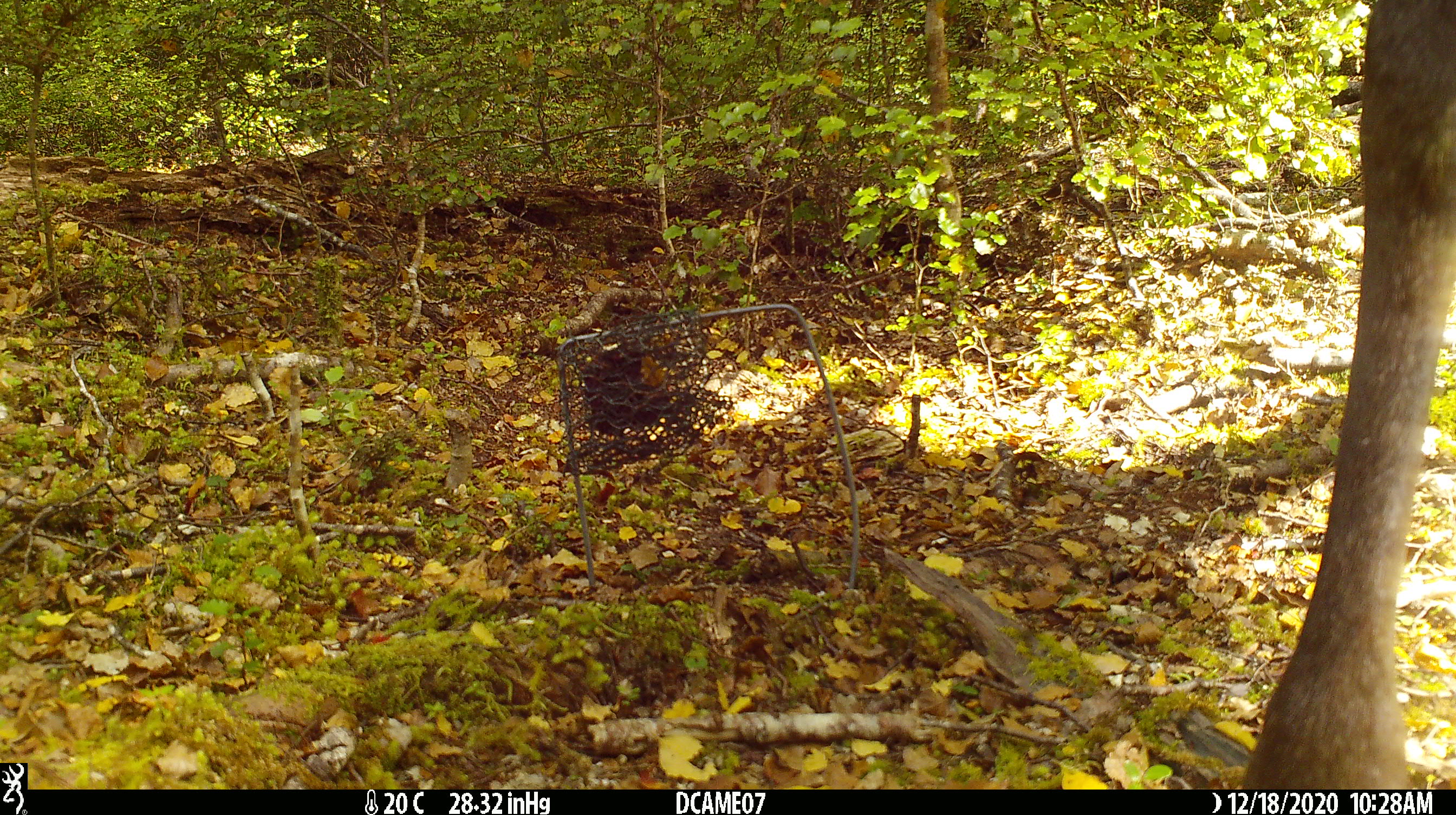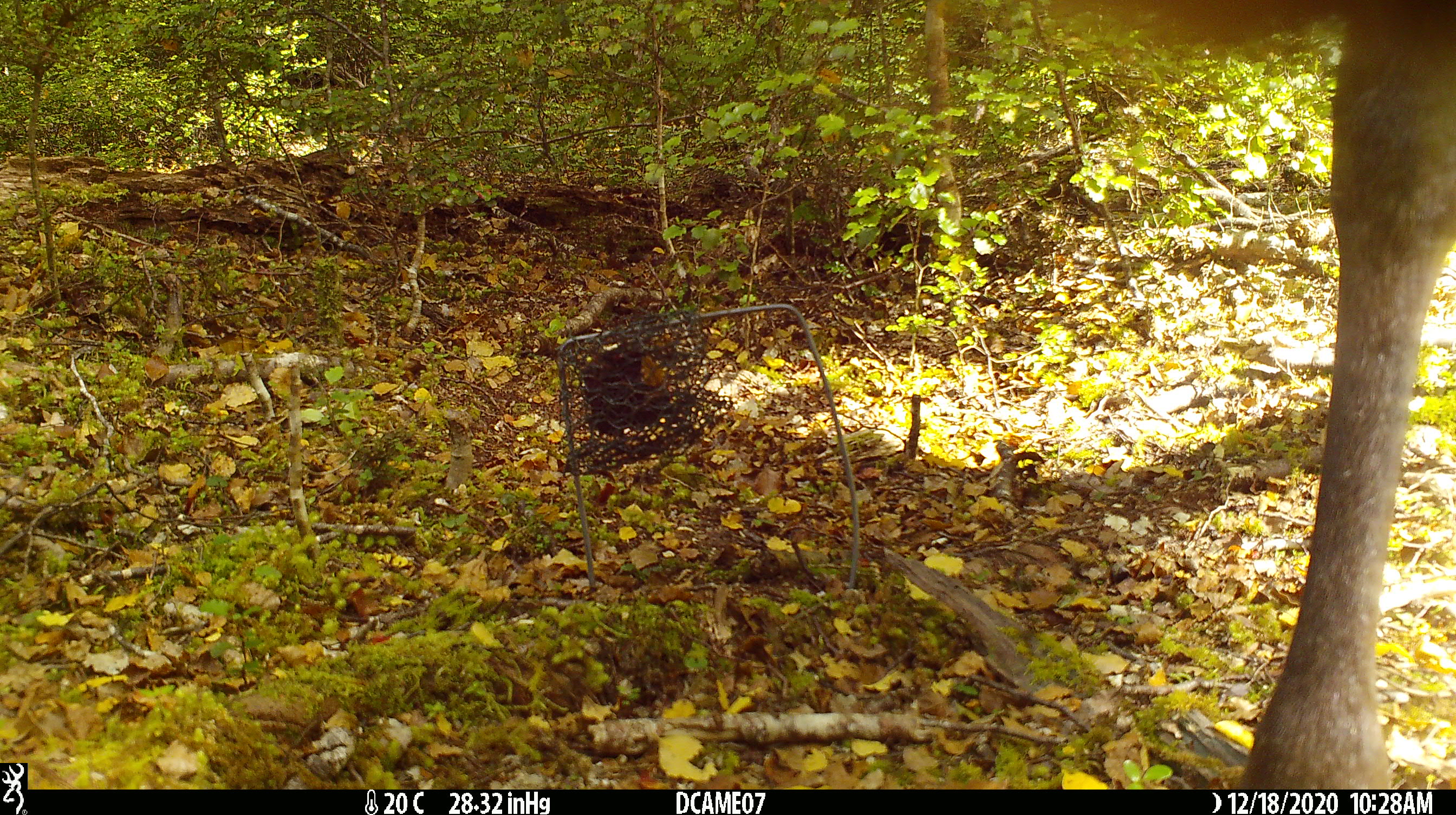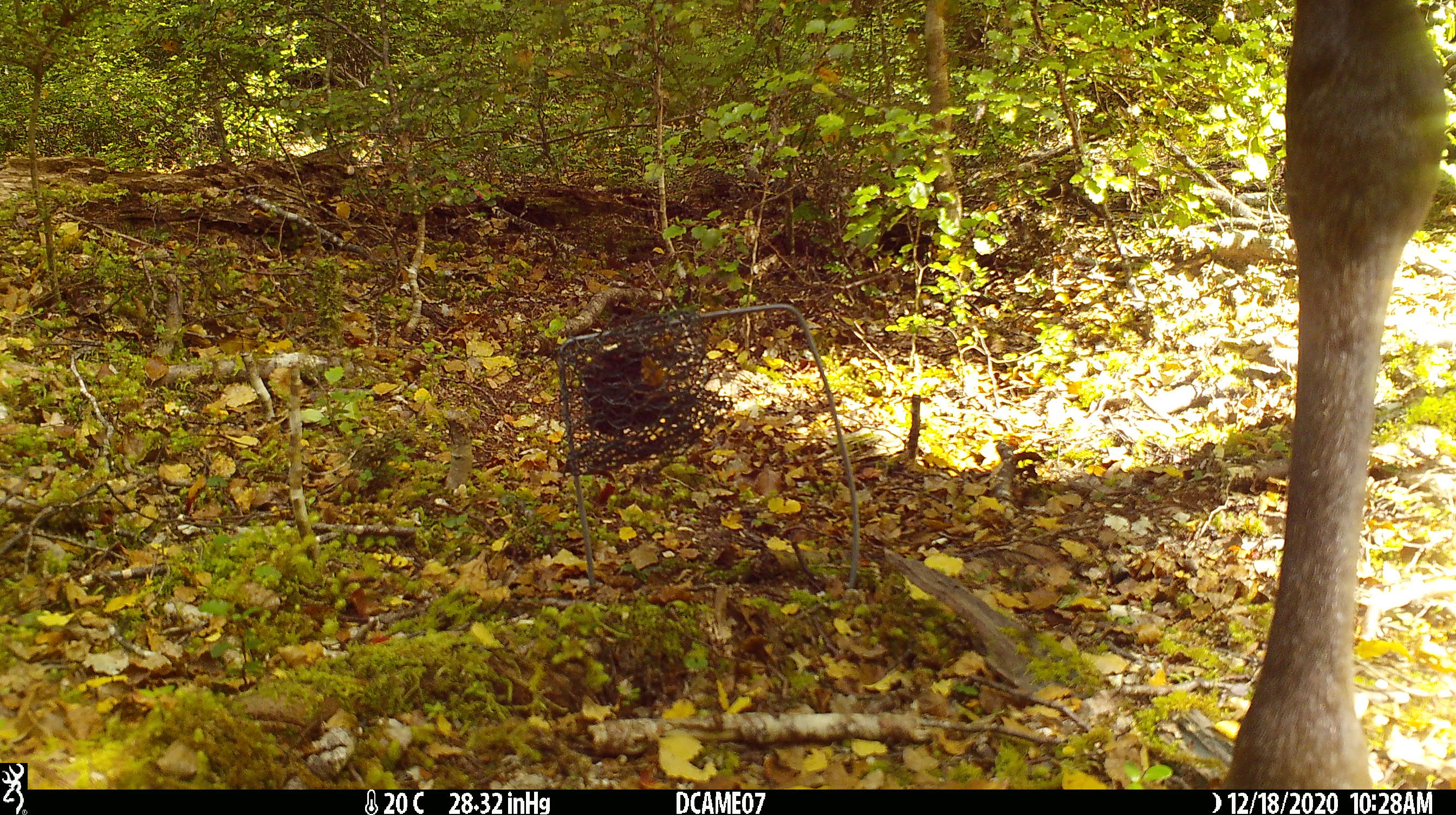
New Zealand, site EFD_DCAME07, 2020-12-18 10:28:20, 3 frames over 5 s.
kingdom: Animalia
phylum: Chordata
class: Mammalia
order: Artiodactyla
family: Cervidae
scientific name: Cervidae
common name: deer